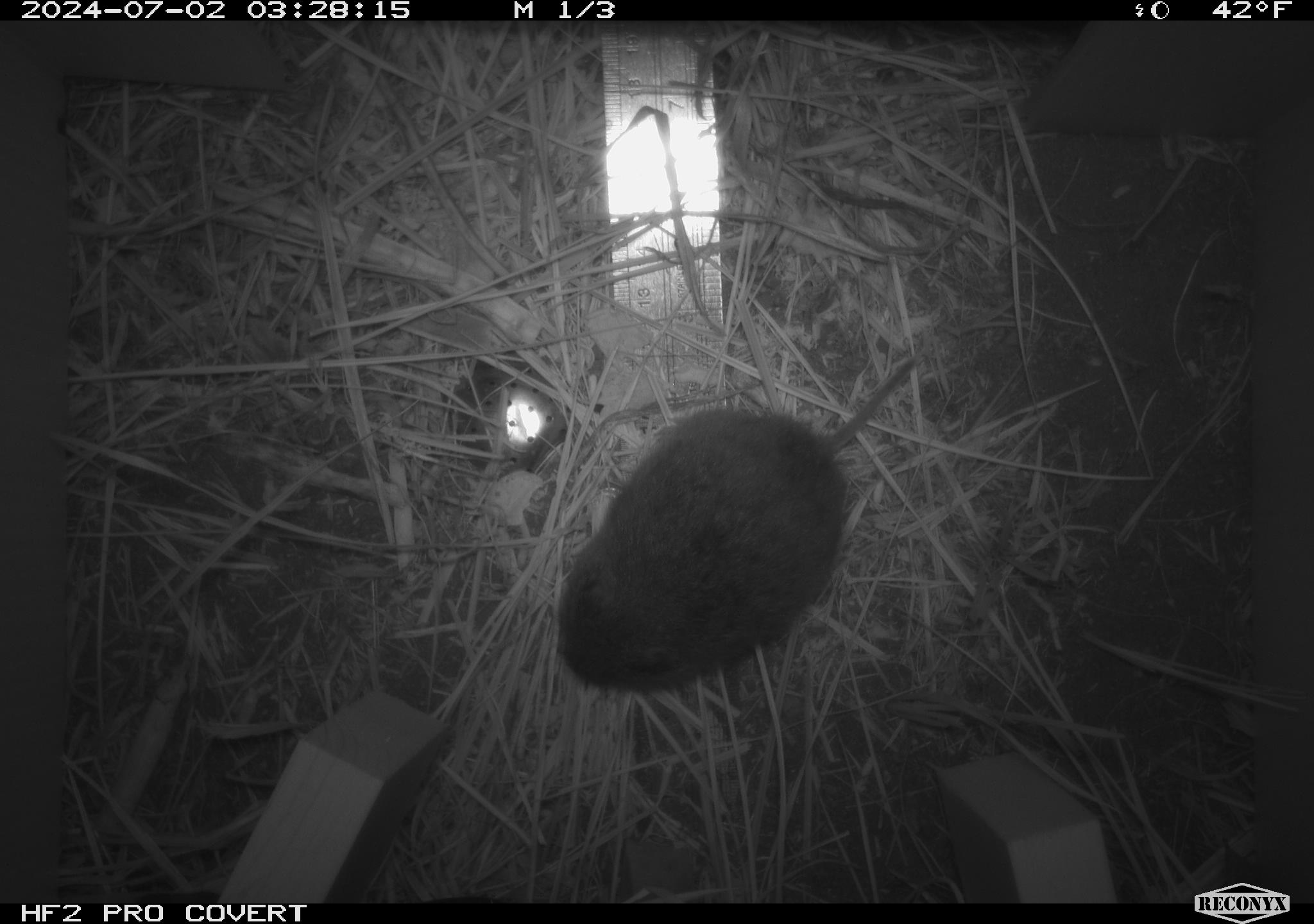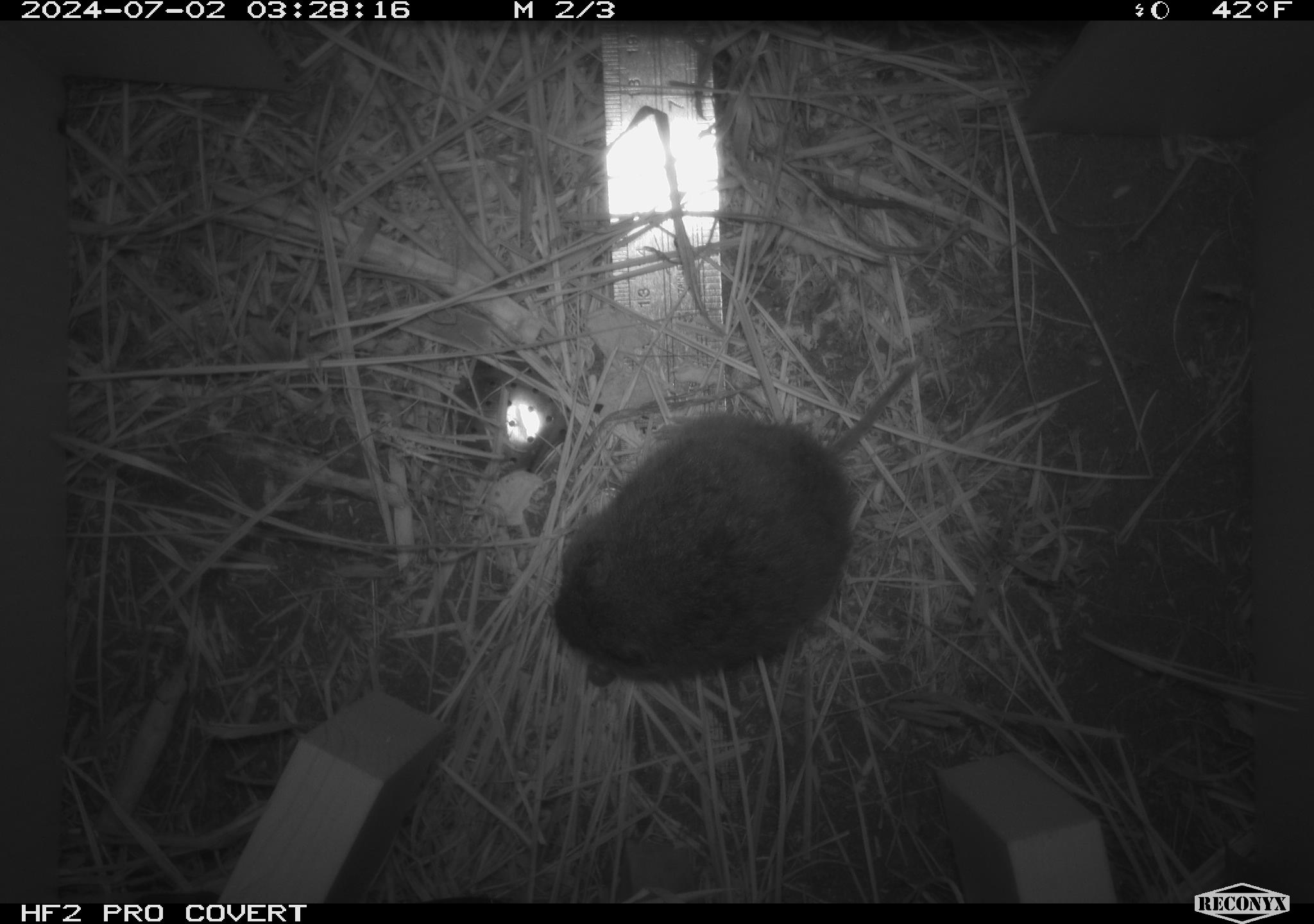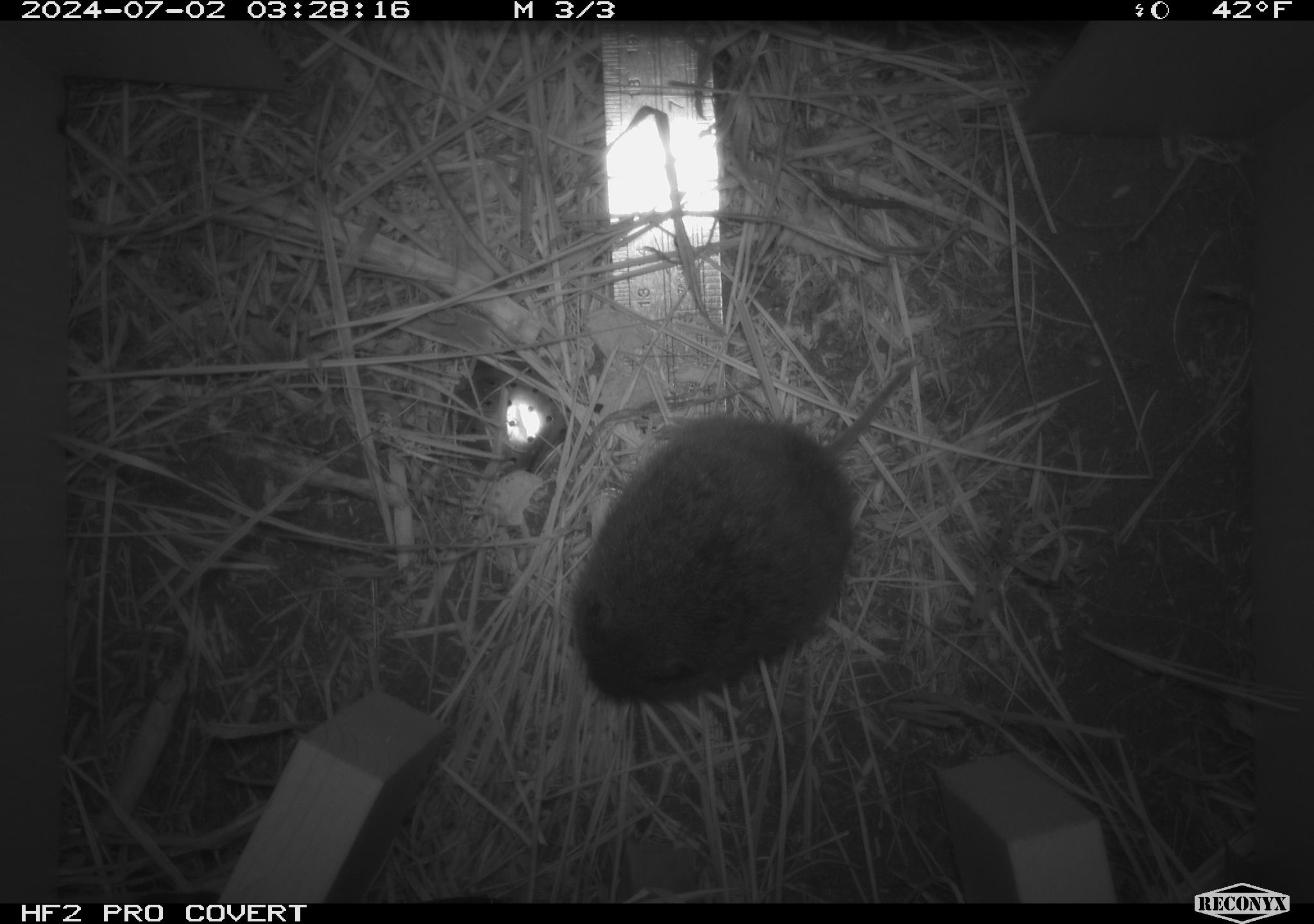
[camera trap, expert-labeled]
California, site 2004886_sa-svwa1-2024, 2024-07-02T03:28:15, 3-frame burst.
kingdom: Animalia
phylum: Chordata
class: Mammalia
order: Rodentia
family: Cricetidae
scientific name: Arvicolinae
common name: voles, lemmings, and muskrats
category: arvicolinae subfamily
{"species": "arvicolinae subfamily (voles, lemmings, and muskrats) (Arvicolinae)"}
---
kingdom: Animalia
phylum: Arthropoda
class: Malacostraca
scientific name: Malacostraca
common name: amphipods, crabs, isopods, krill, lobsters and shrimps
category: malacostracan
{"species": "malacostracan (amphipods, crabs, isopods, krill, lobsters and shrimps) (Malacostraca)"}